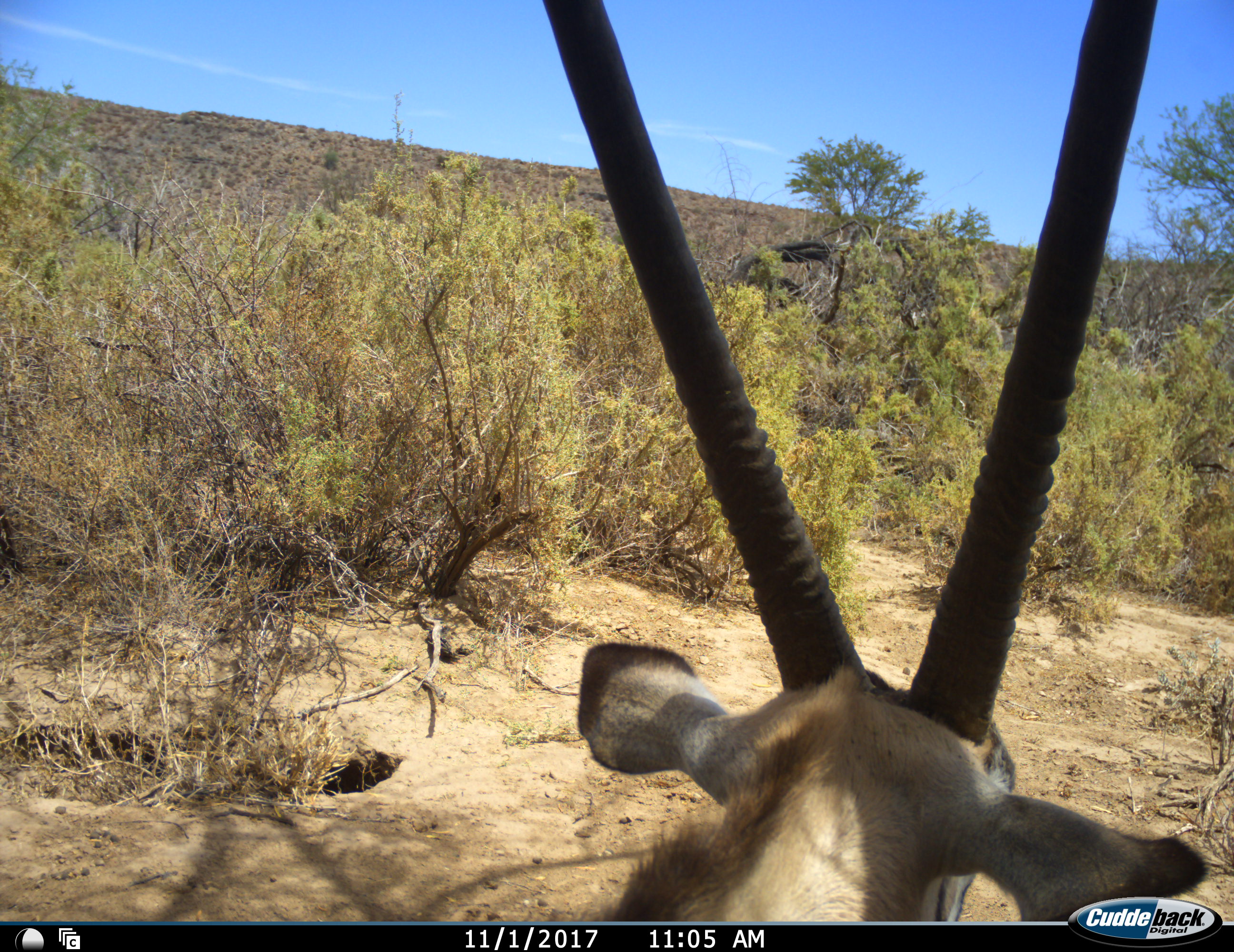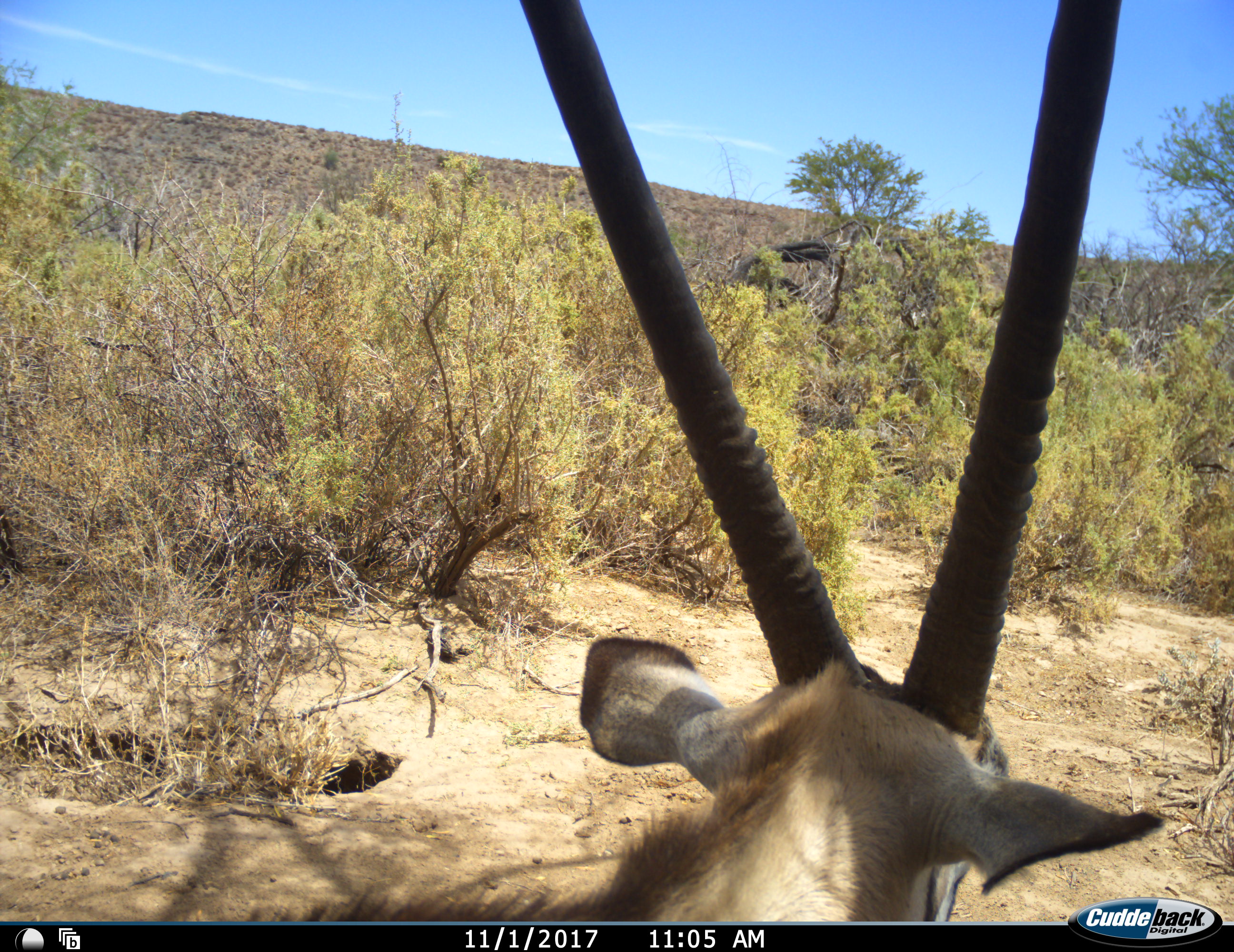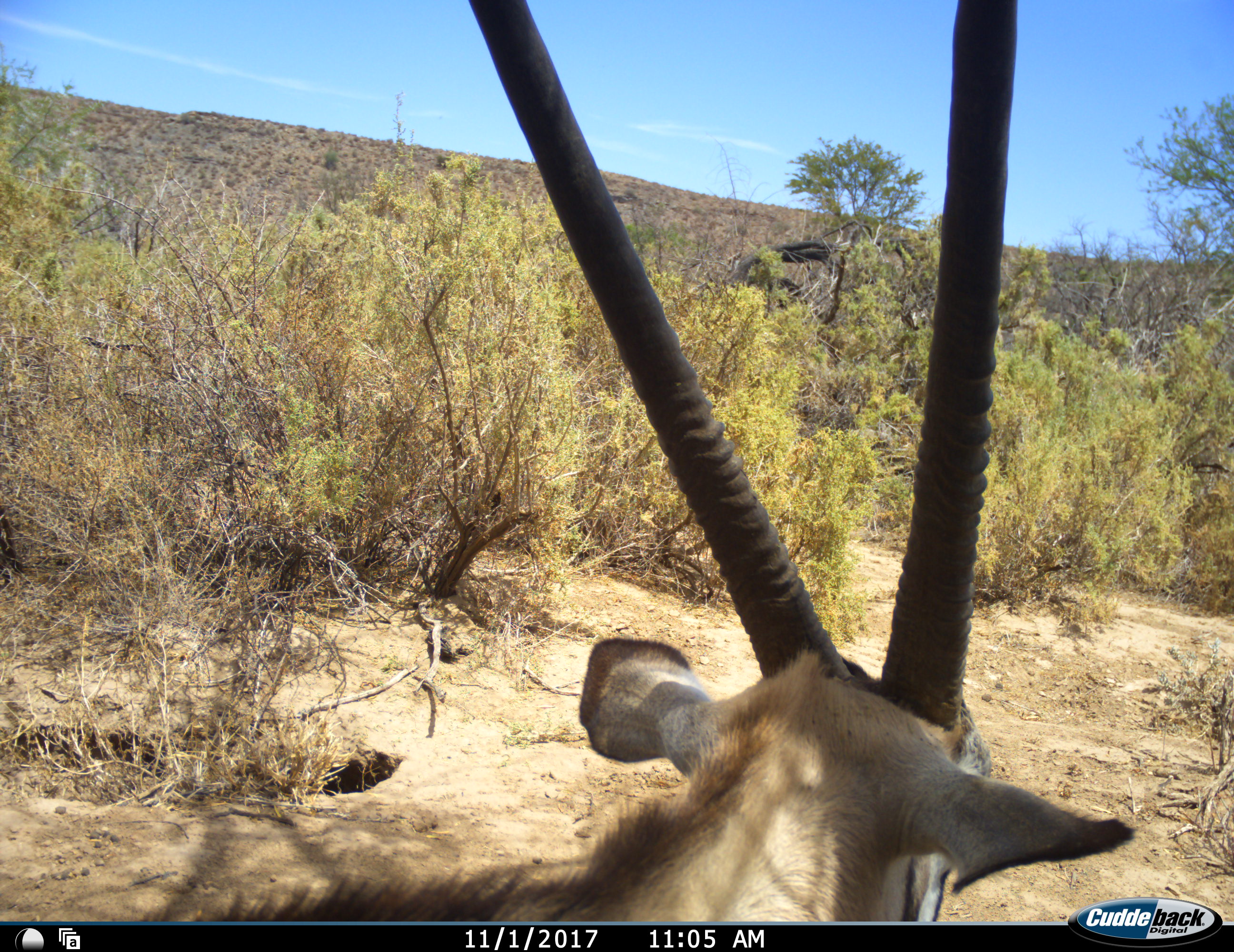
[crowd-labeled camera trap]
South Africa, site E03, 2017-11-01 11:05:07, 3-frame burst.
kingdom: Animalia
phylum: Chordata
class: Mammalia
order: Artiodactyla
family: Bovidae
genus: Oryx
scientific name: Oryx gazella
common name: gemsbok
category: gemsbokoryx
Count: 1.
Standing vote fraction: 70%.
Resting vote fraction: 30%.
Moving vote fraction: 0%.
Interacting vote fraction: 0%.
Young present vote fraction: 0%.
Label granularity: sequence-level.